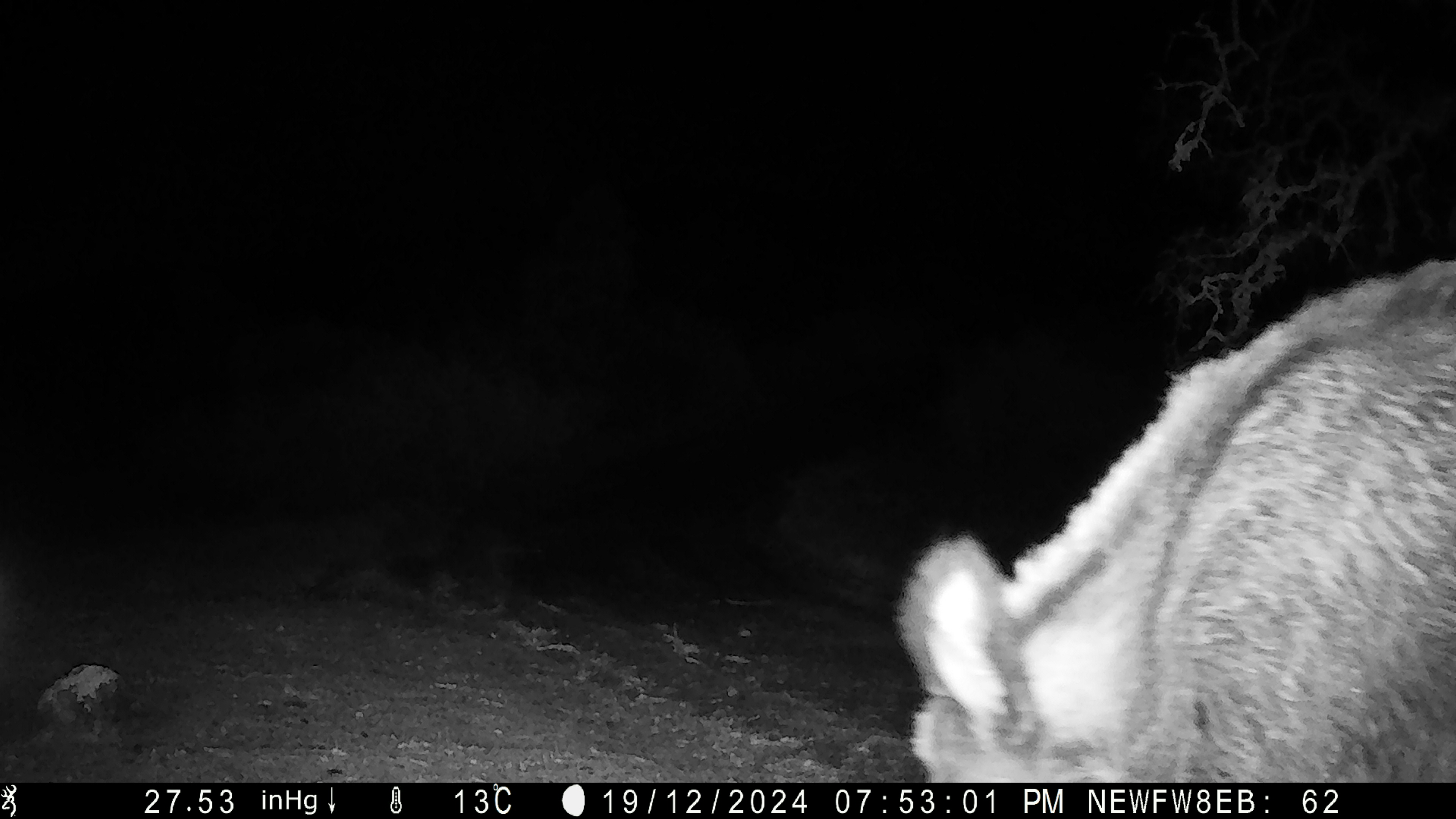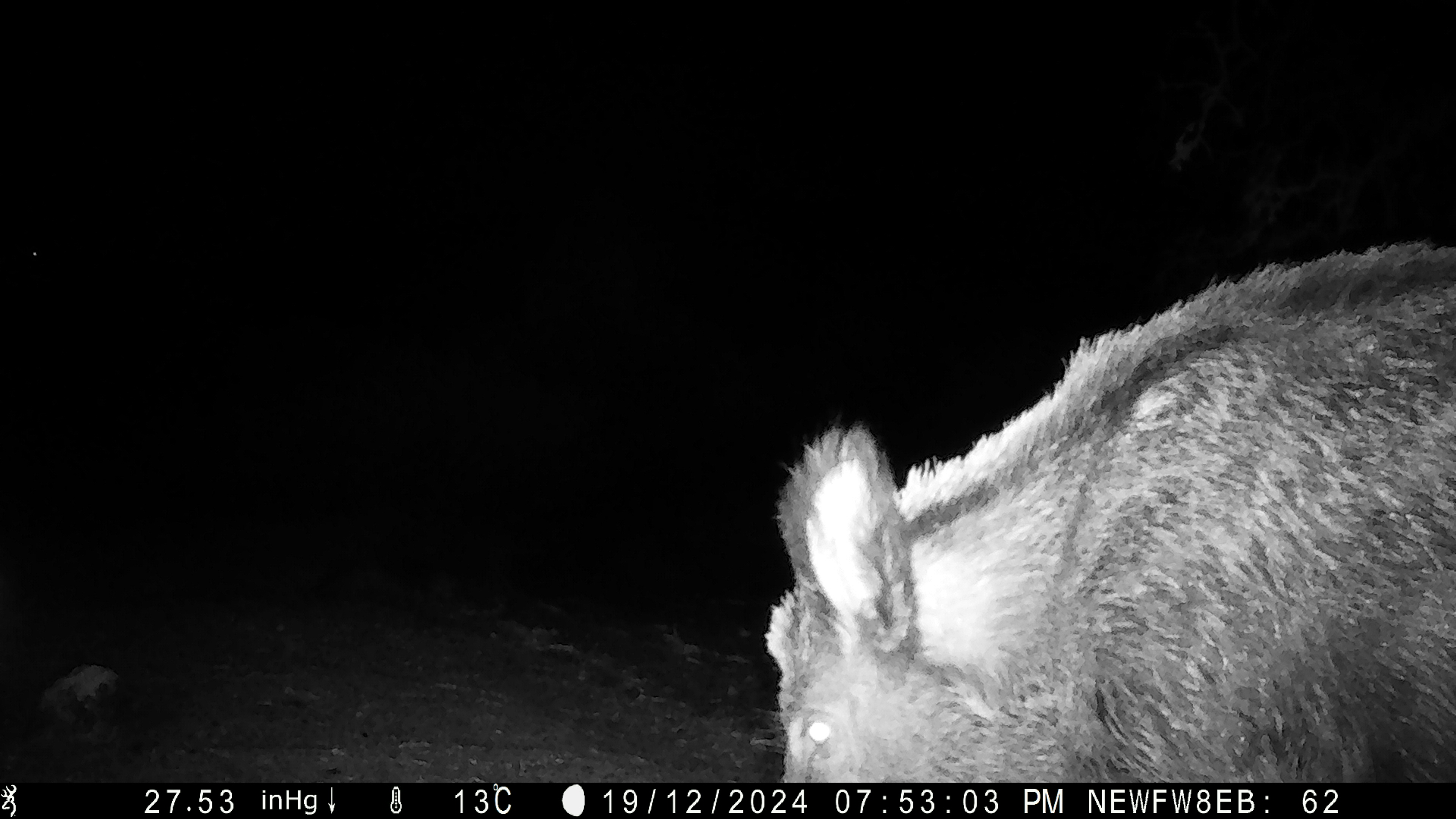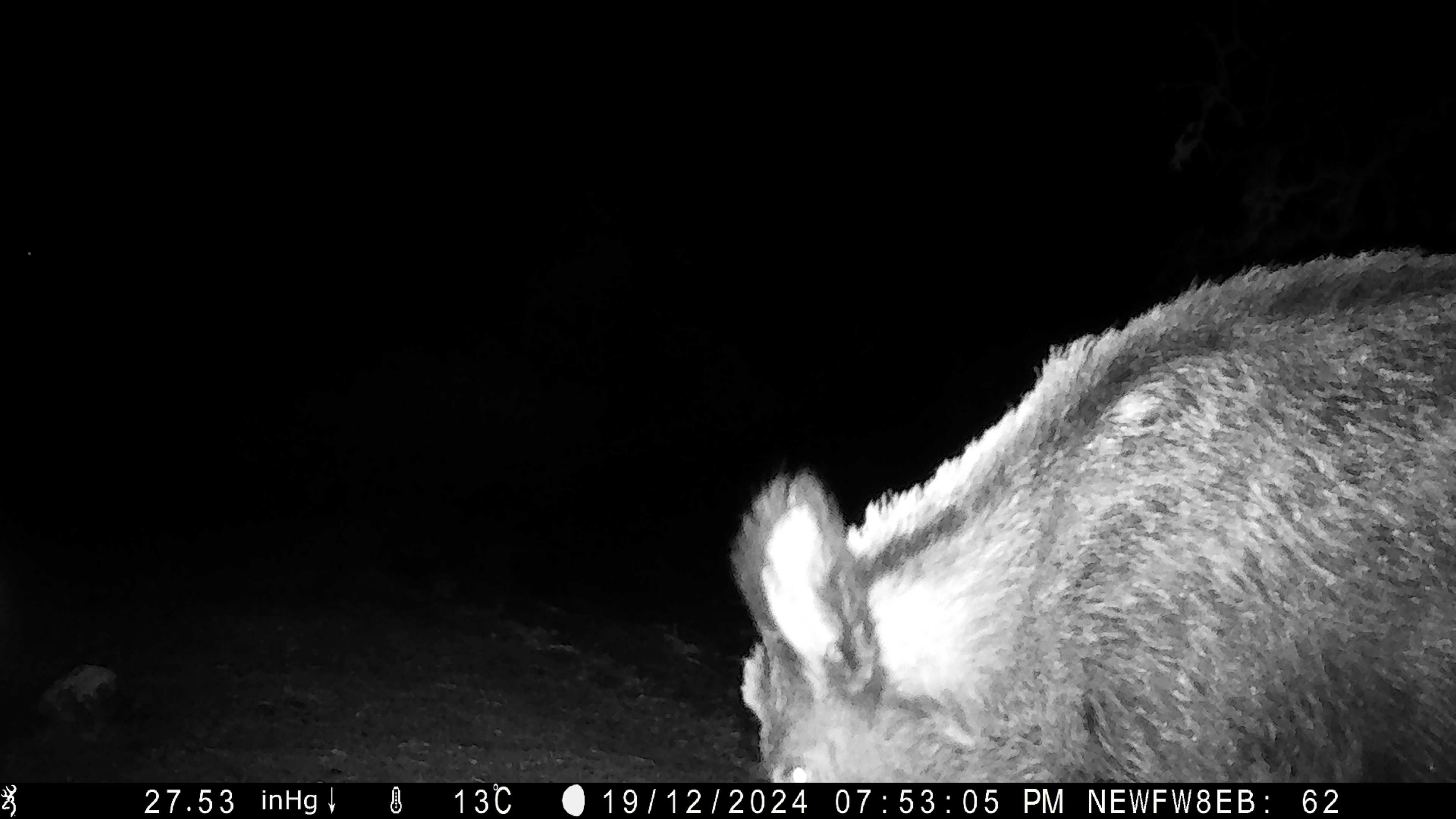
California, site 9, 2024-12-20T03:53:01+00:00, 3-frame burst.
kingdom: Animalia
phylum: Chordata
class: Mammalia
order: Artiodactyla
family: Suidae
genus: Sus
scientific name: Sus scrofa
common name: wild boar